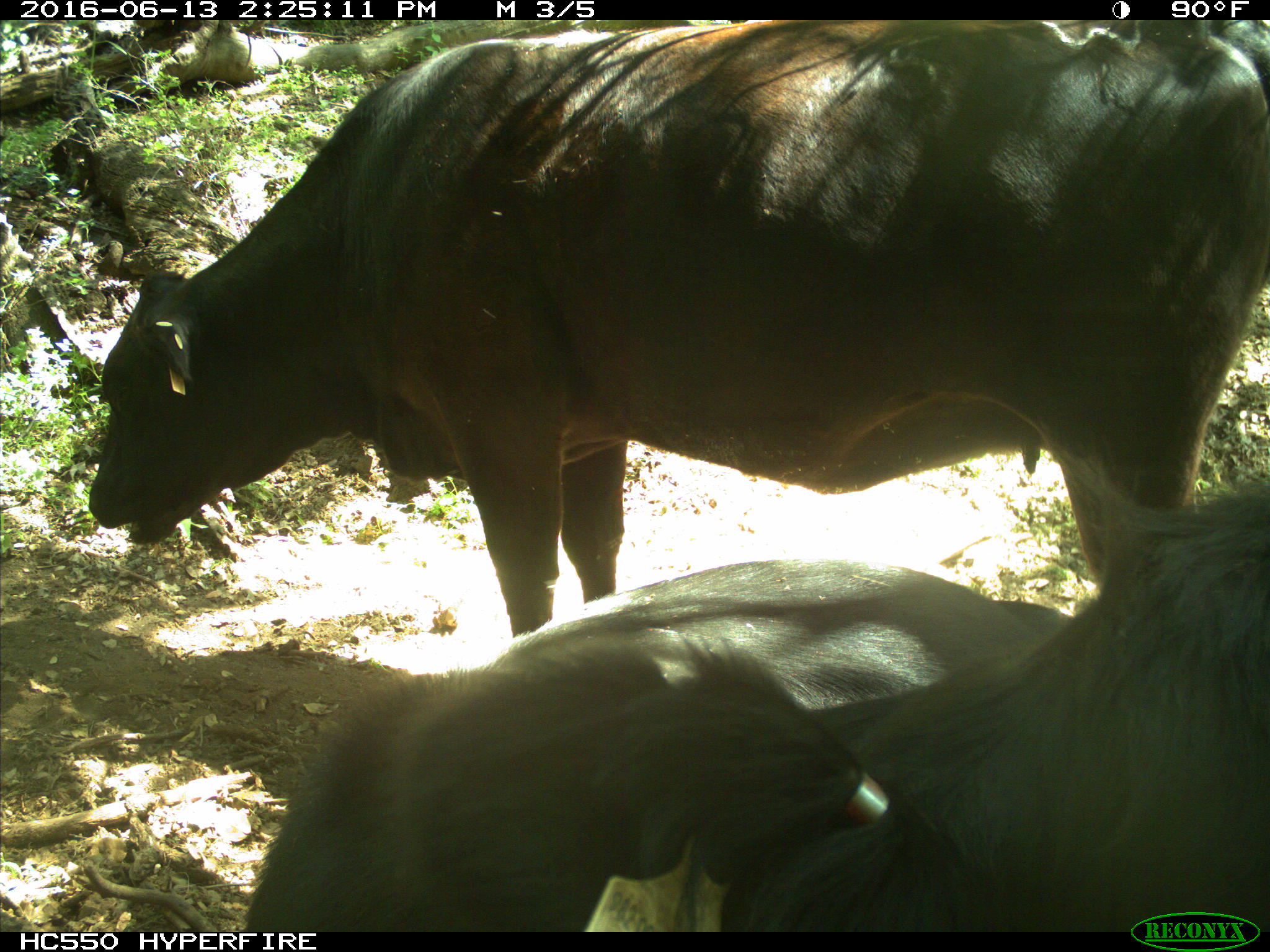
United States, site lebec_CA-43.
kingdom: Animalia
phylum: Chordata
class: Mammalia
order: Artiodactyla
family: Bovidae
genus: Bos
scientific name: Bos taurus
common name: domestic cow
Bos taurus (domestic cow).